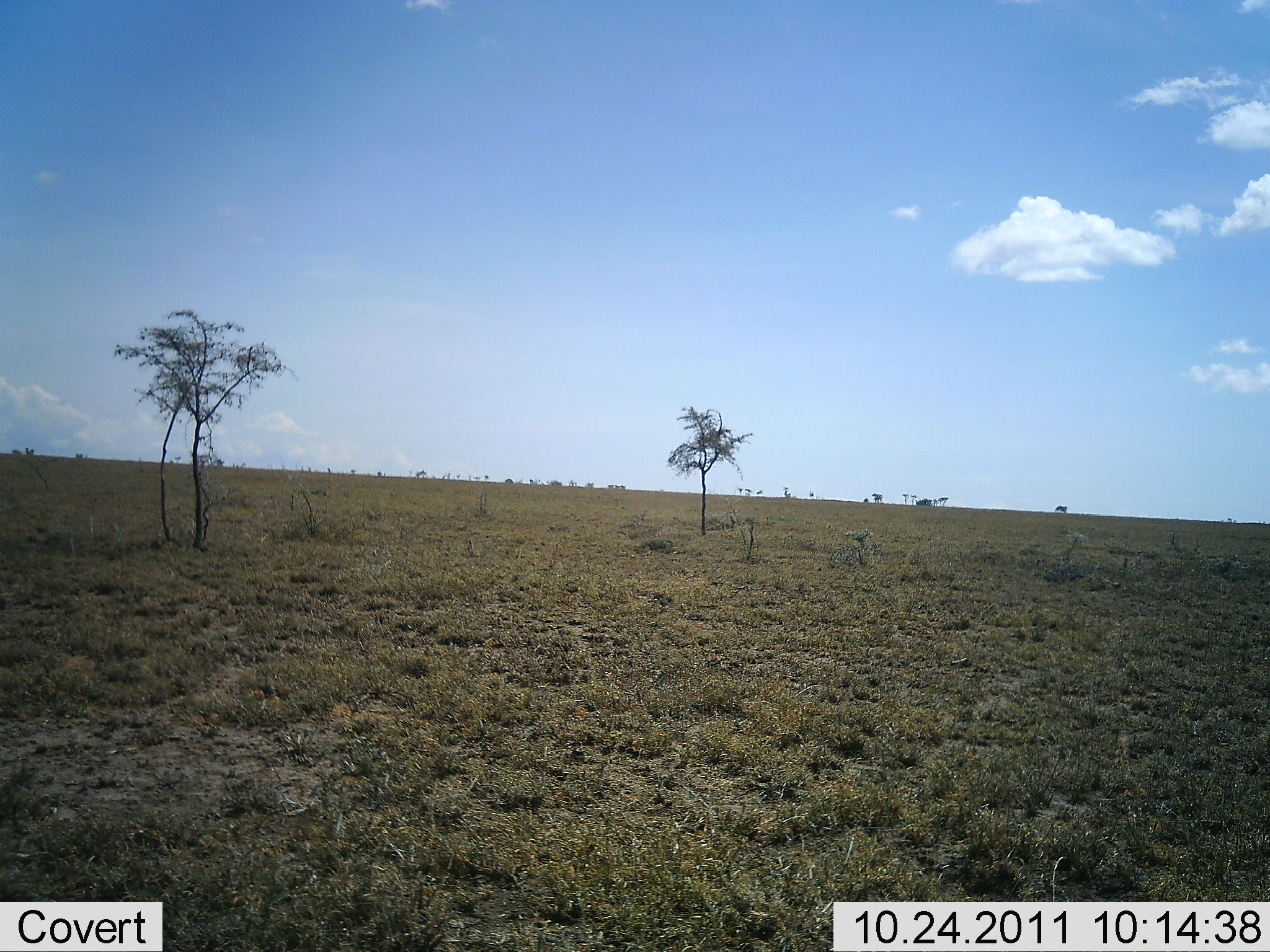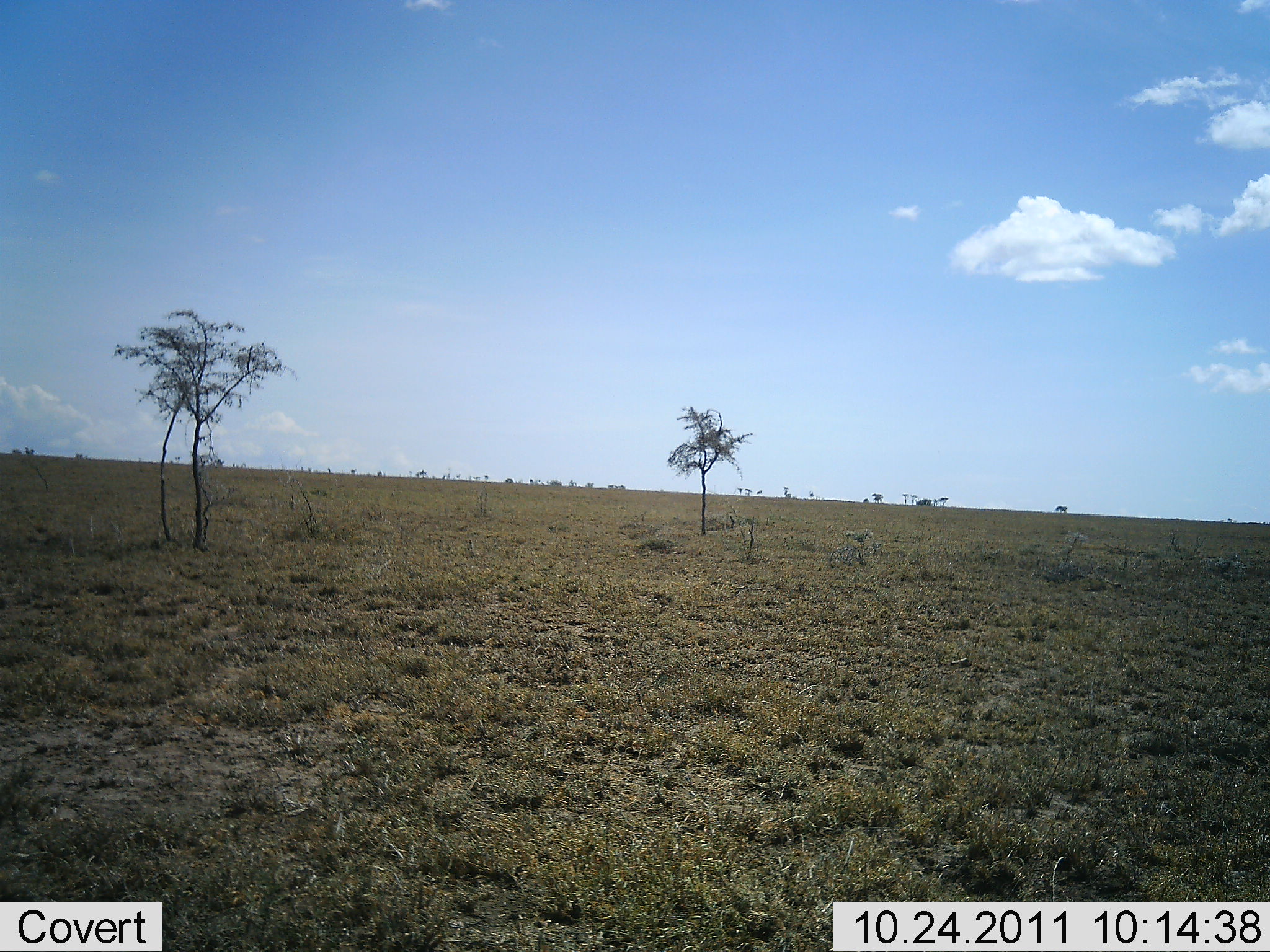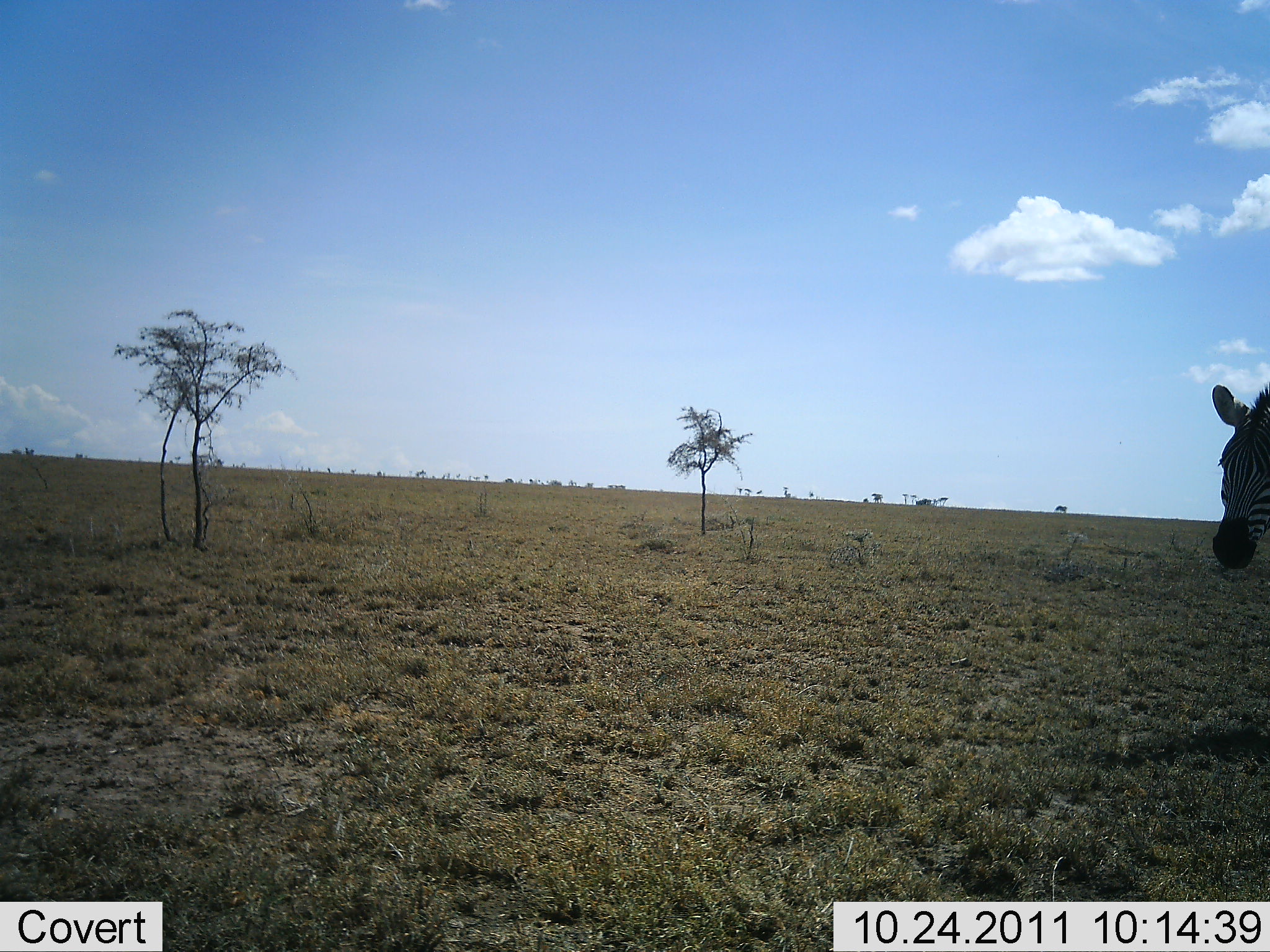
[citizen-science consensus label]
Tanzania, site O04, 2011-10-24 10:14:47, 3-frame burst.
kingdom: Animalia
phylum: Chordata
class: Mammalia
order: Perissodactyla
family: Equidae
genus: Equus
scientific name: Equus quagga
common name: plains zebra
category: zebra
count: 1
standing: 0%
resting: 0%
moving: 100%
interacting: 0%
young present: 0%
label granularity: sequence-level